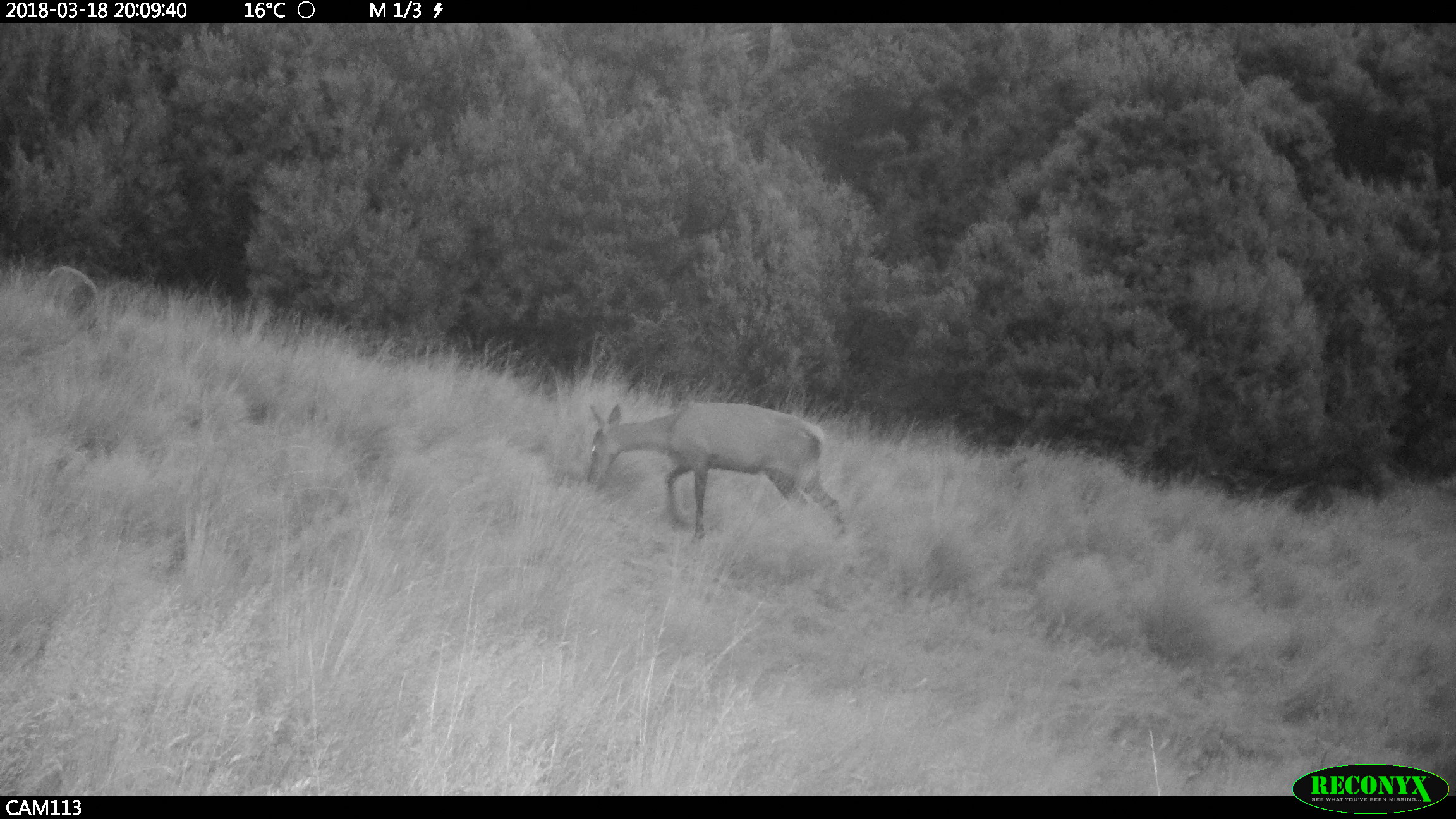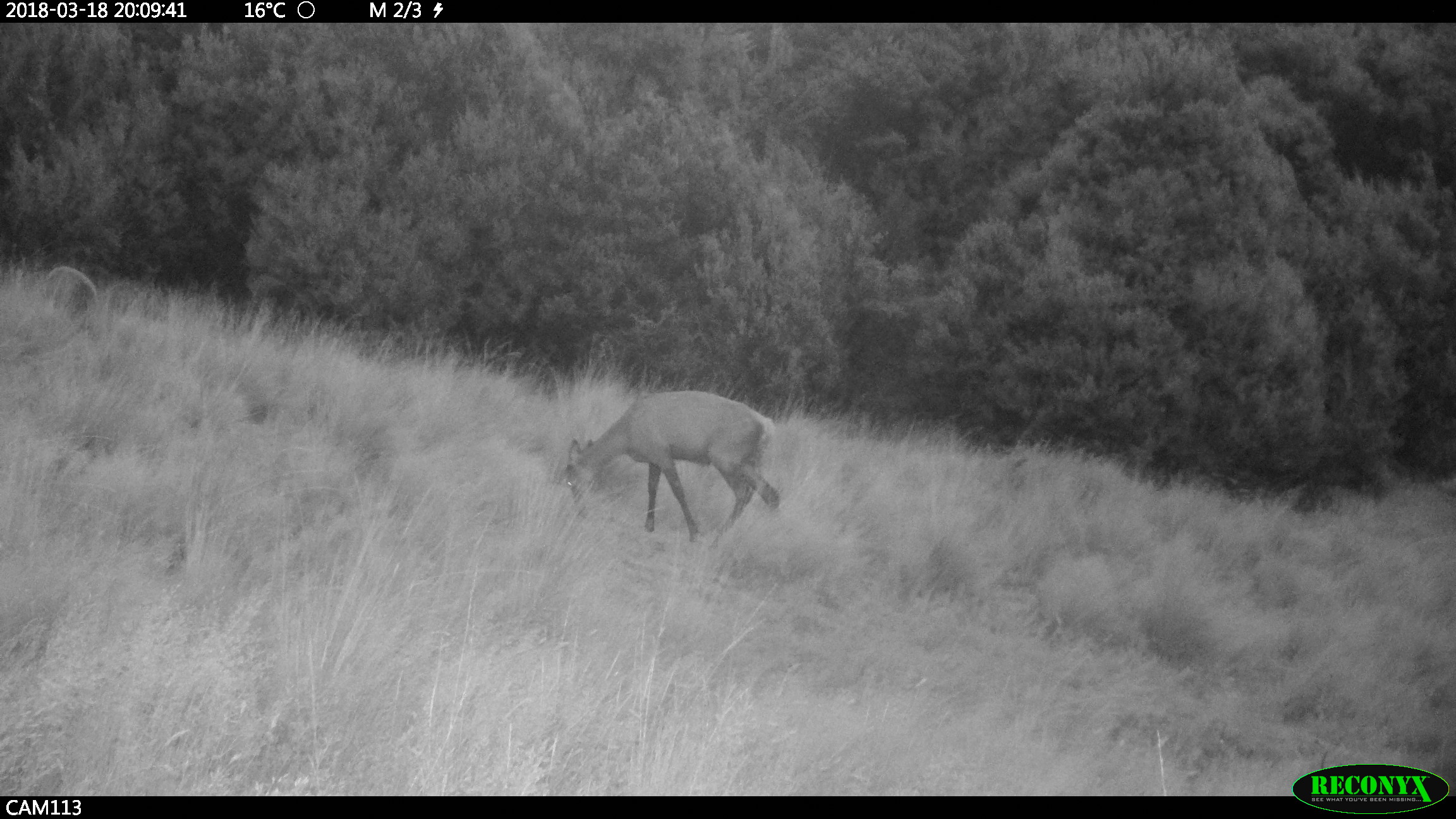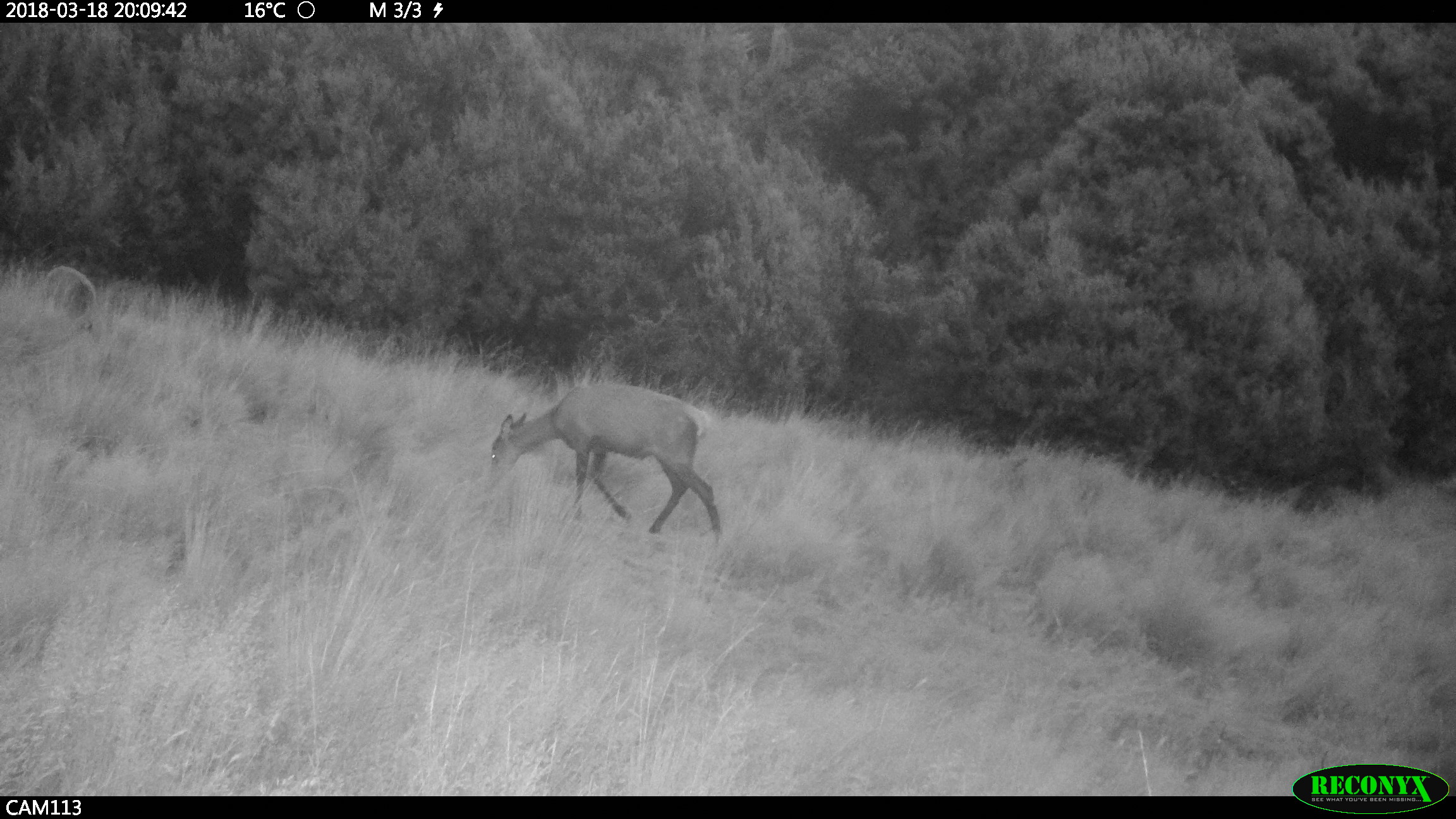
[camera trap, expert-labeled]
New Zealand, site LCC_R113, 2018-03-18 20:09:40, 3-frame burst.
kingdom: Animalia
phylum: Chordata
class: Mammalia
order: Artiodactyla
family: Cervidae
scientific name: Cervidae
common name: deer